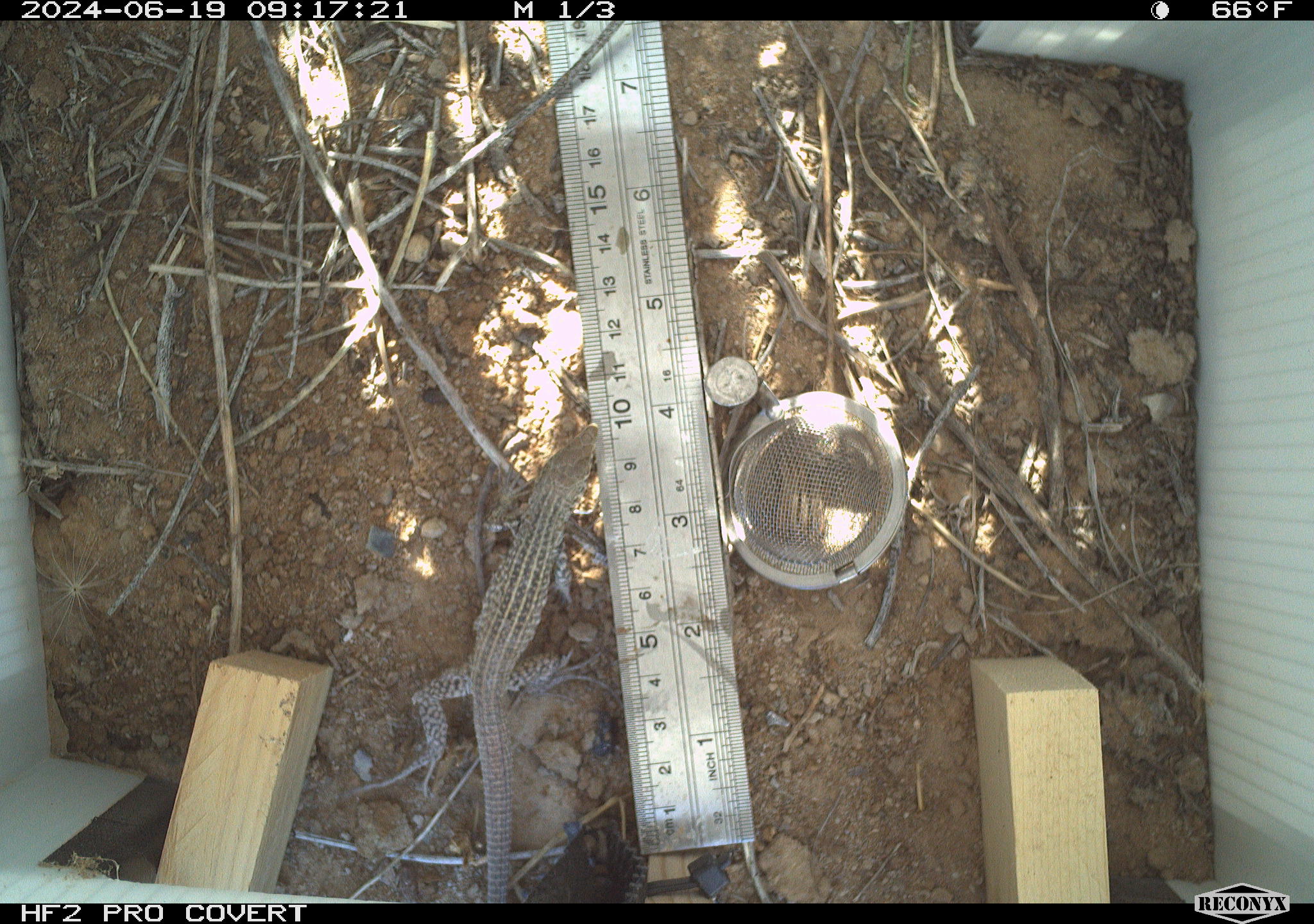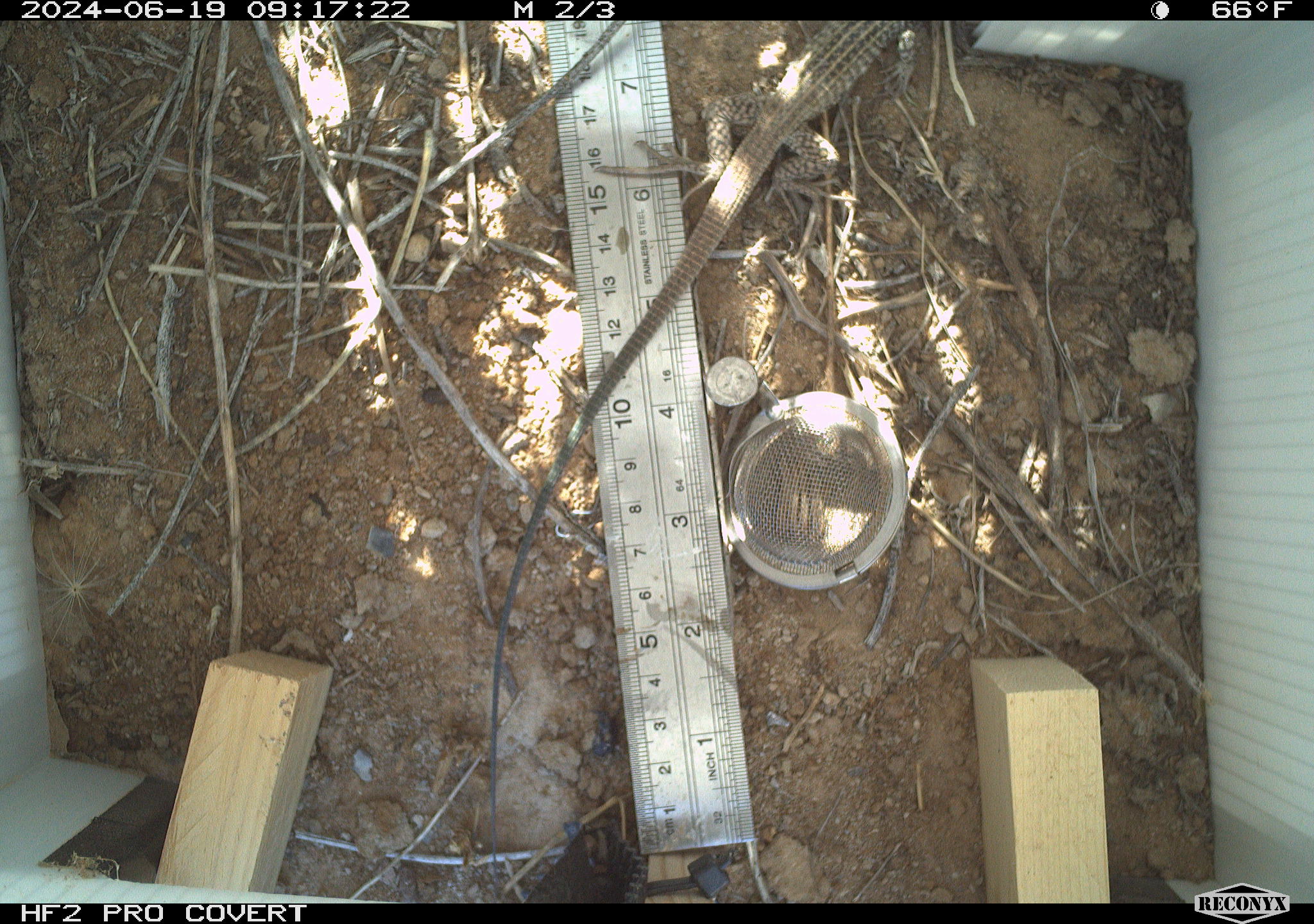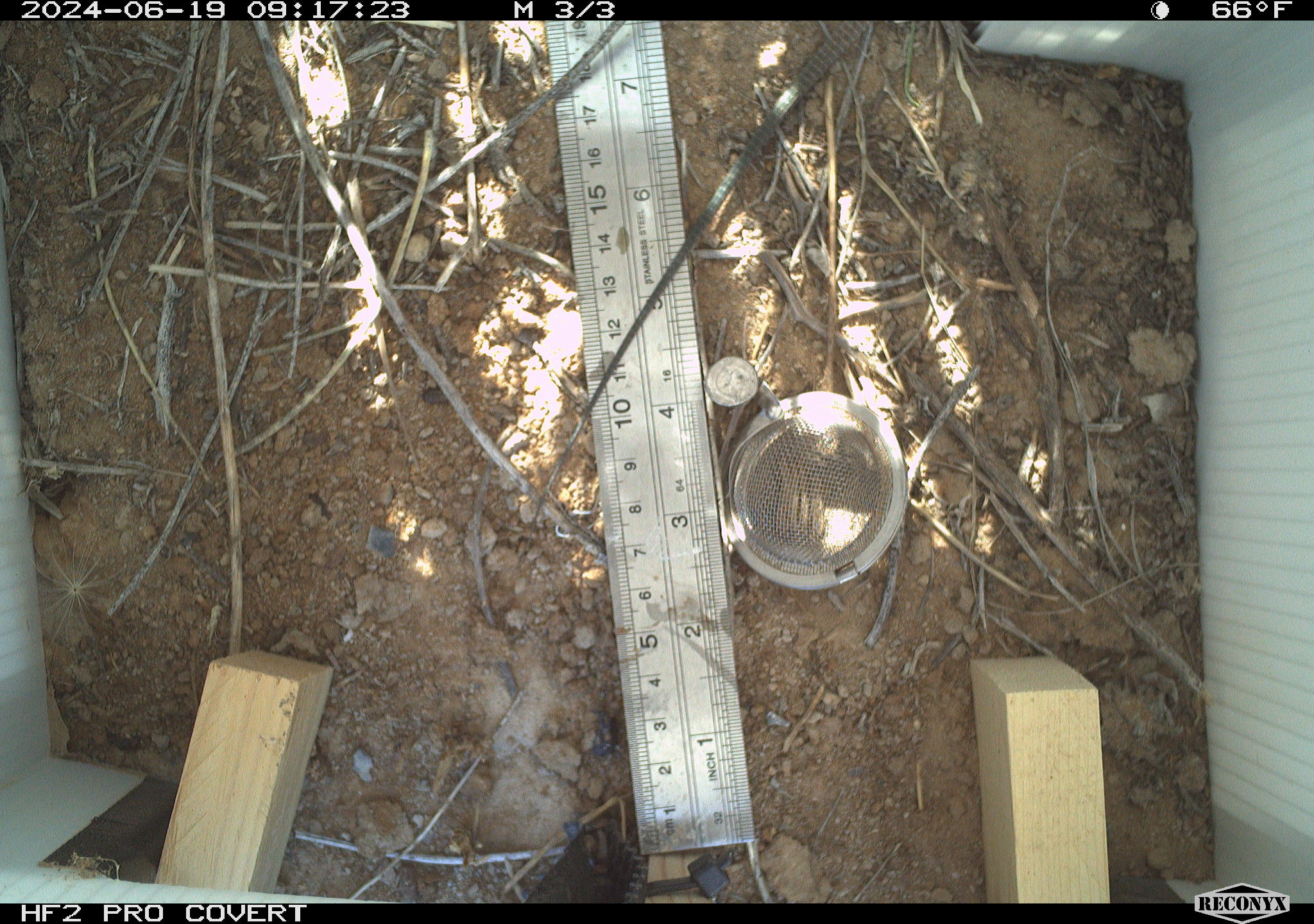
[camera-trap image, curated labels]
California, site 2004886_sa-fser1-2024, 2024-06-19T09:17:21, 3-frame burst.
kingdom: Animalia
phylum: Chordata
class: Reptilia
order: Squamata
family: Teiidae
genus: Aspidoscelis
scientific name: Aspidoscelis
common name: whiptail lizards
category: aspidoscelis species